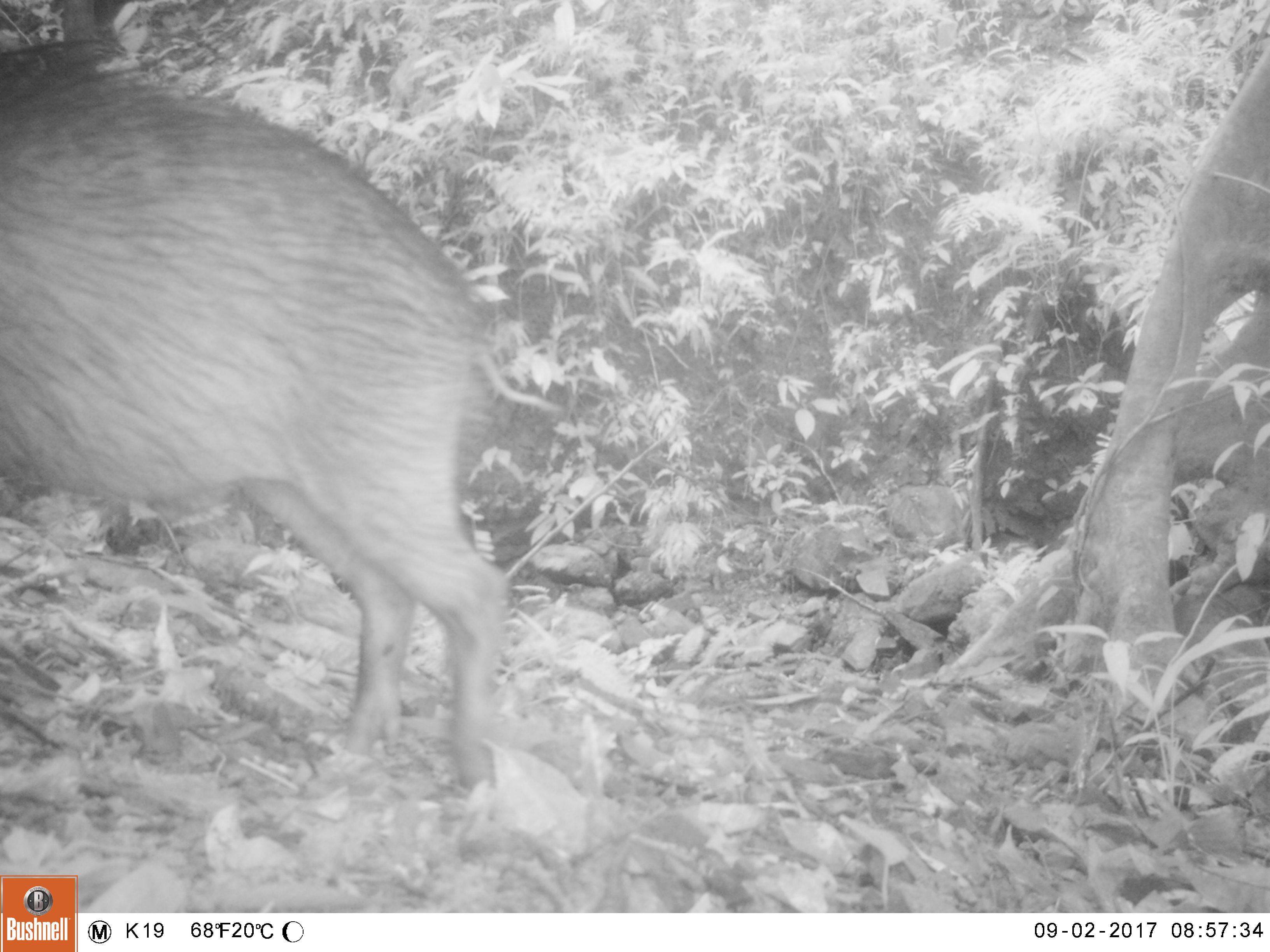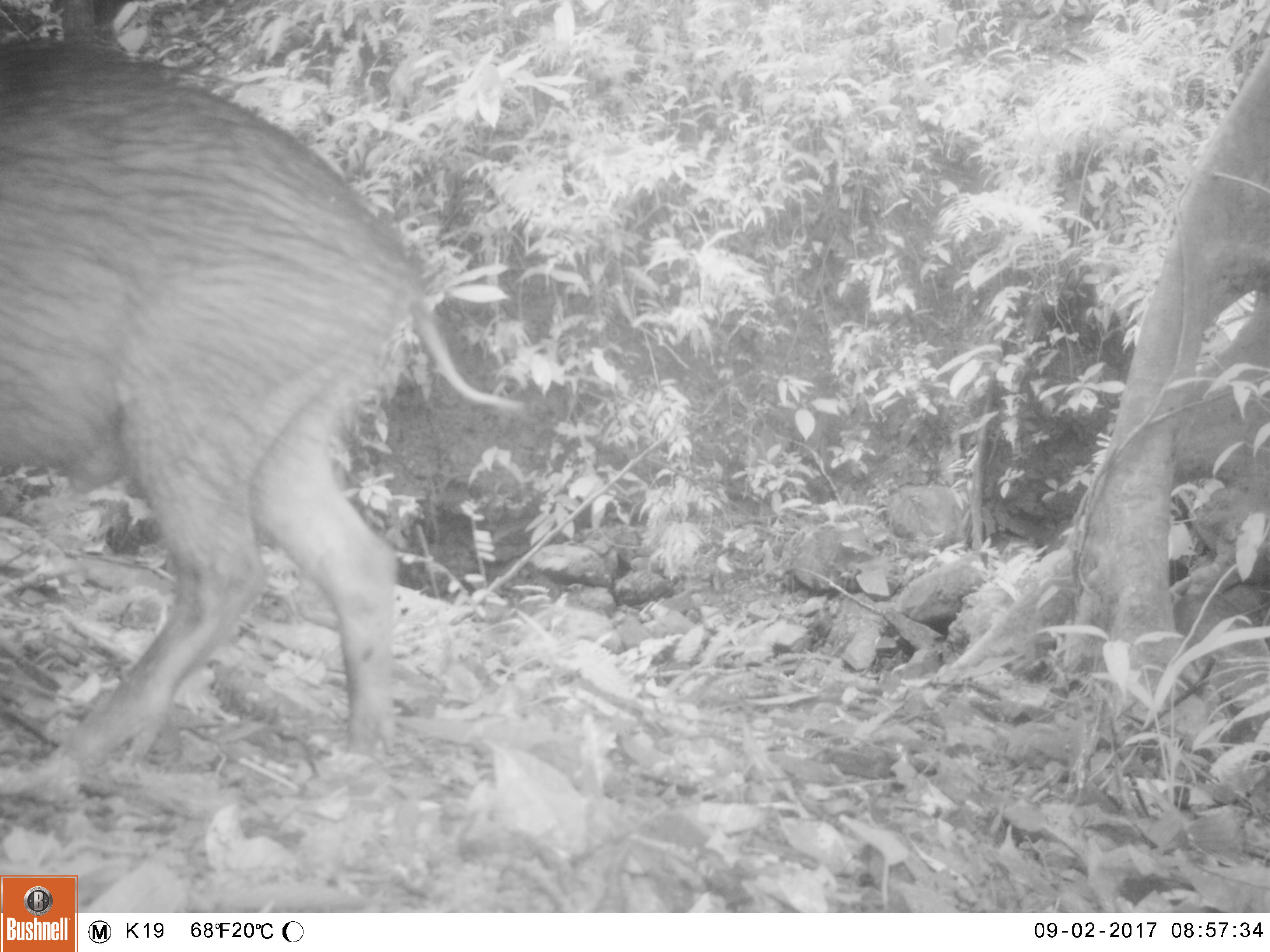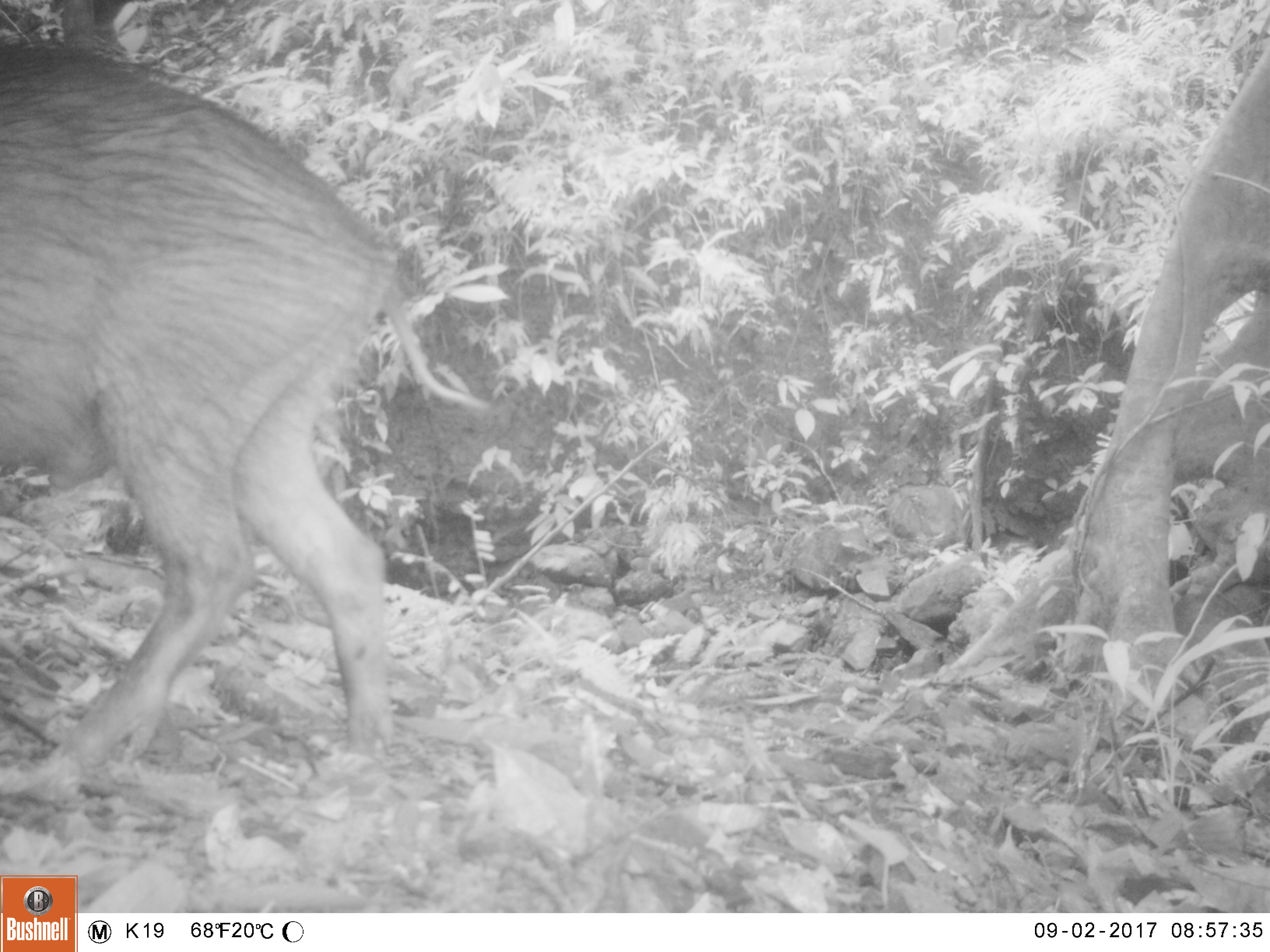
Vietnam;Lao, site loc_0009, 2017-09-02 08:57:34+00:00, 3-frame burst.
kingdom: Animalia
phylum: Chordata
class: Mammalia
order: Artiodactyla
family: Suidae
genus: Sus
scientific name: Sus scrofa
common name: eurasian wild pig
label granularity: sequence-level